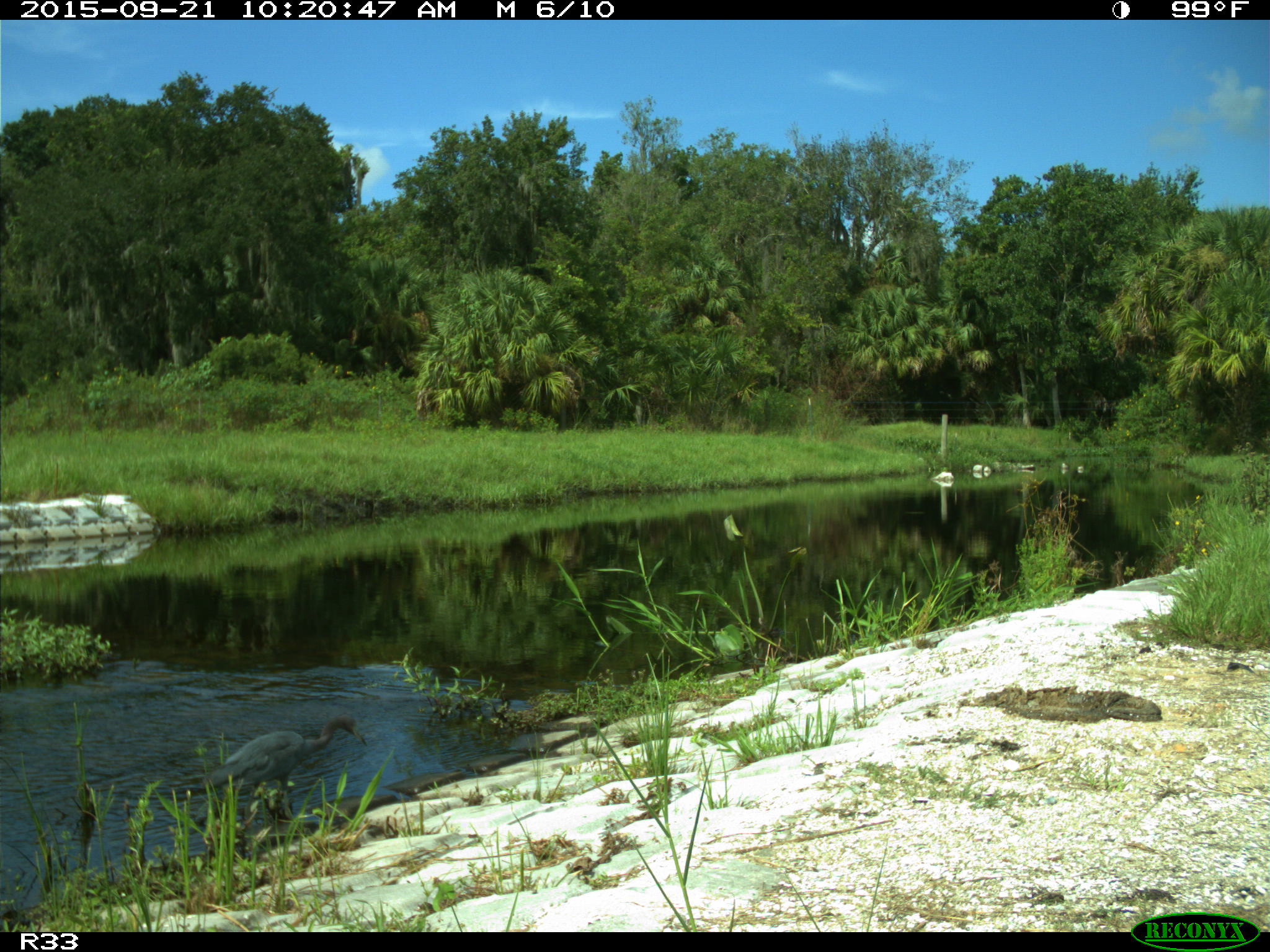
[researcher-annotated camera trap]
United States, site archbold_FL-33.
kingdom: Animalia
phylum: Chordata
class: Aves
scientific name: Aves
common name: birds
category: unidentified bird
Unidentified bird (birds) (Aves).